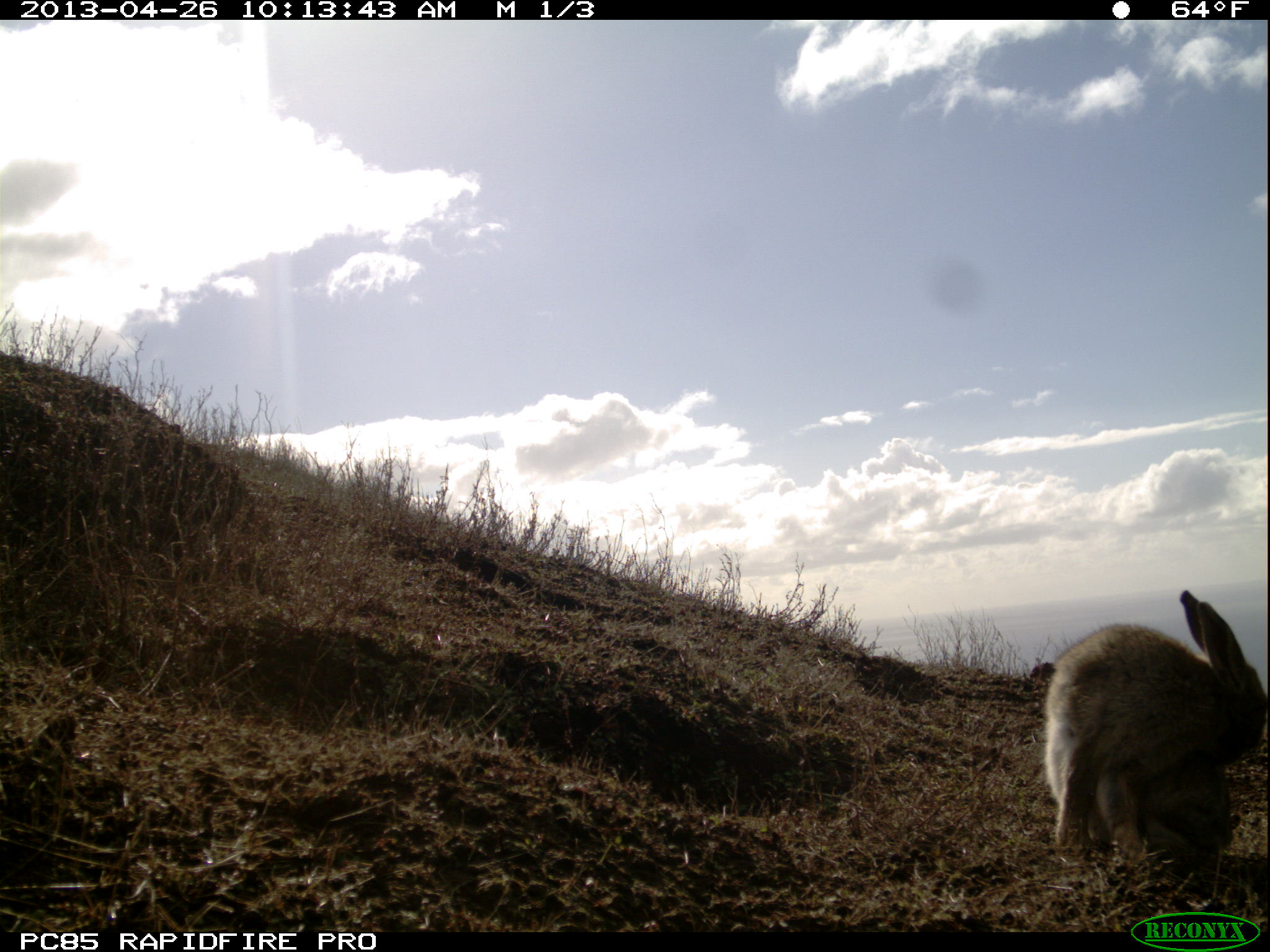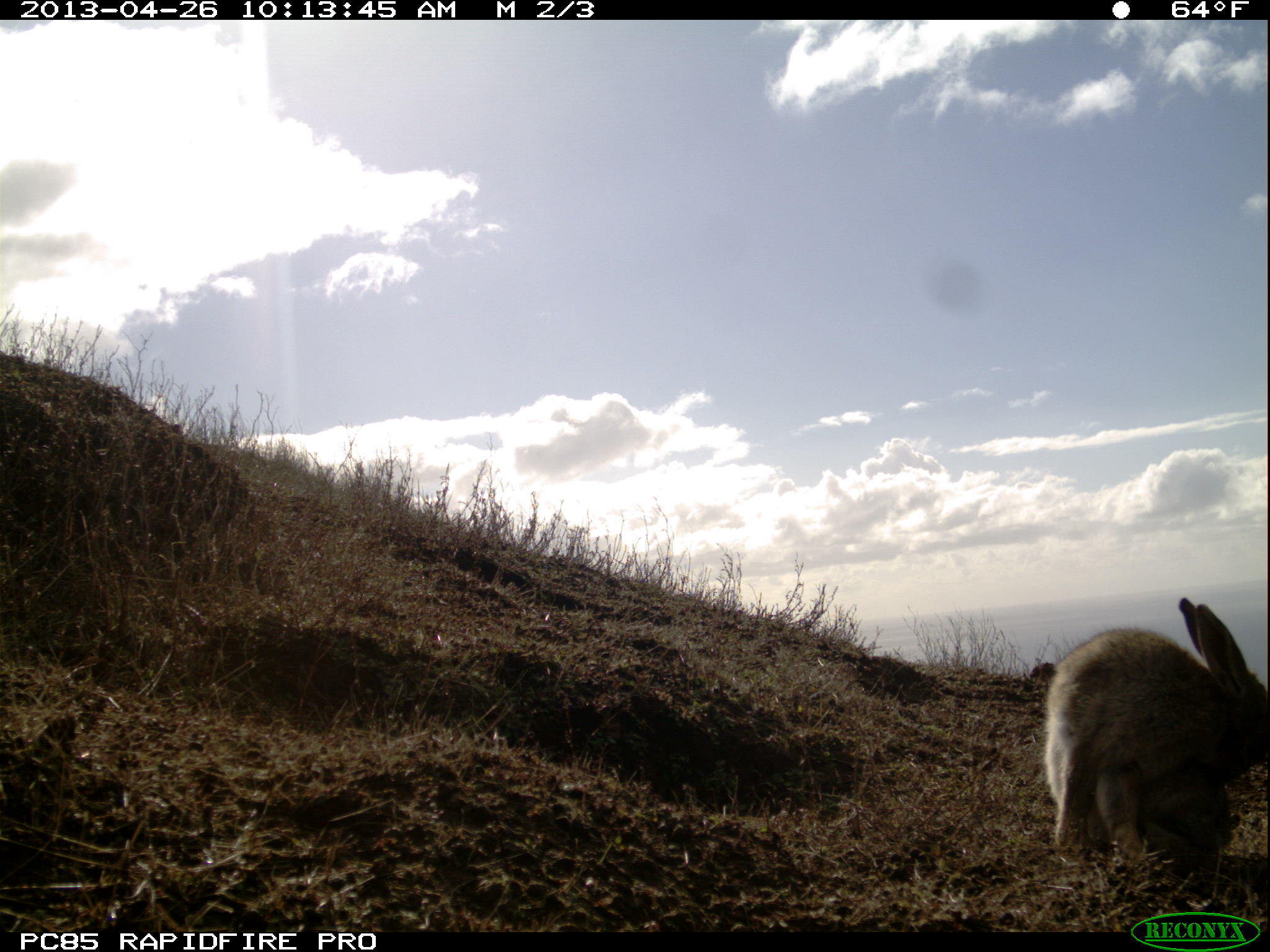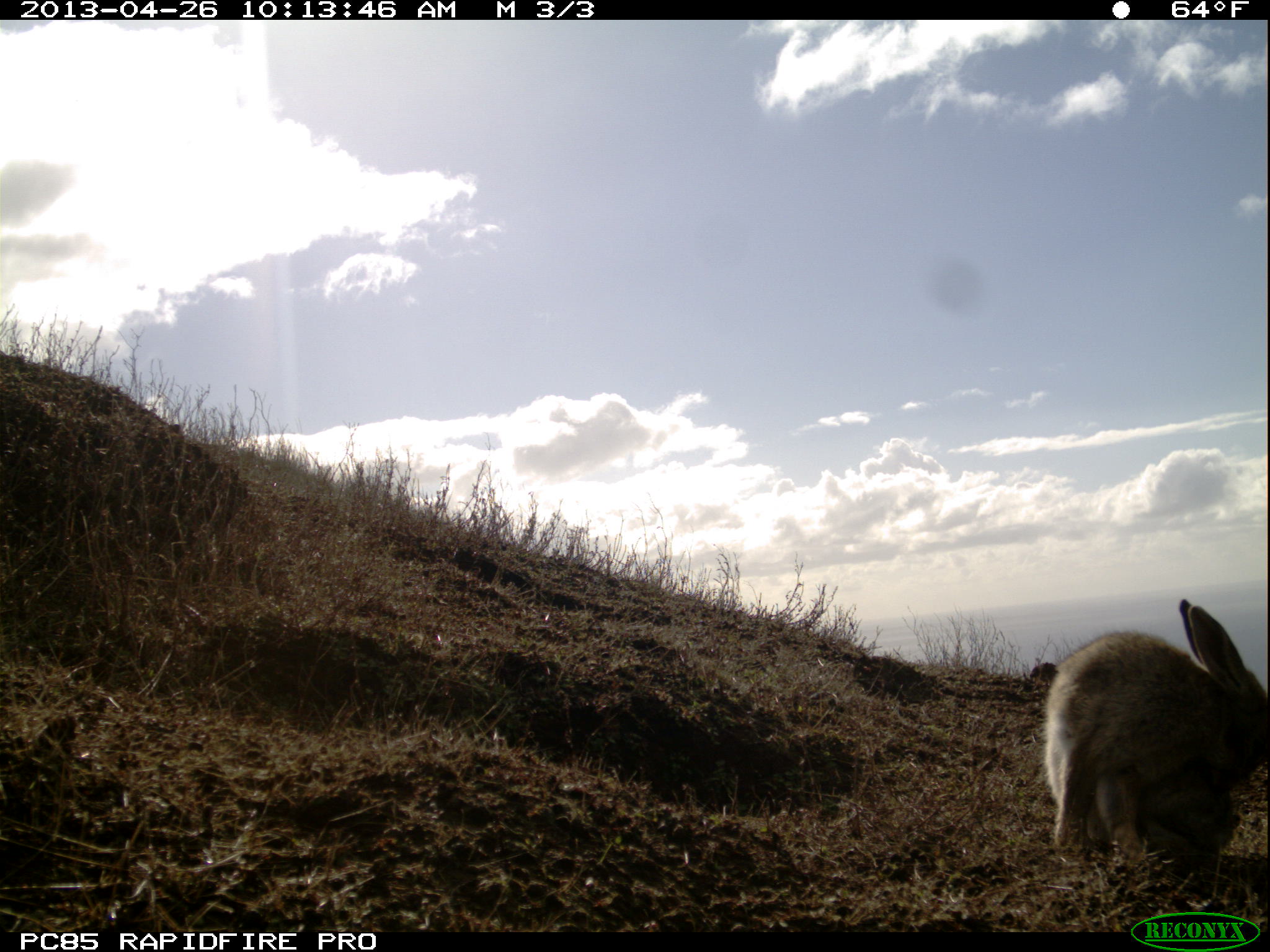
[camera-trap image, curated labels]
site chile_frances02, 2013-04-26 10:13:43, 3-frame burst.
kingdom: Animalia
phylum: Chordata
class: Mammalia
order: Lagomorpha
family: Leporidae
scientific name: Leporidae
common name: rabbits and hares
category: rabbit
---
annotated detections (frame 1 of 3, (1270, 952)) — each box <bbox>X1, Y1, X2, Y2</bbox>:
rabbit: <bbox>1037, 590, 1267, 876</bbox>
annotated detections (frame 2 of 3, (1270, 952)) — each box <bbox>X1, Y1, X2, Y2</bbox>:
rabbit: <bbox>1035, 596, 1267, 875</bbox>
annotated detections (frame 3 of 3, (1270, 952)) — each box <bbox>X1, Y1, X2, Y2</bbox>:
rabbit: <bbox>1035, 598, 1267, 876</bbox>